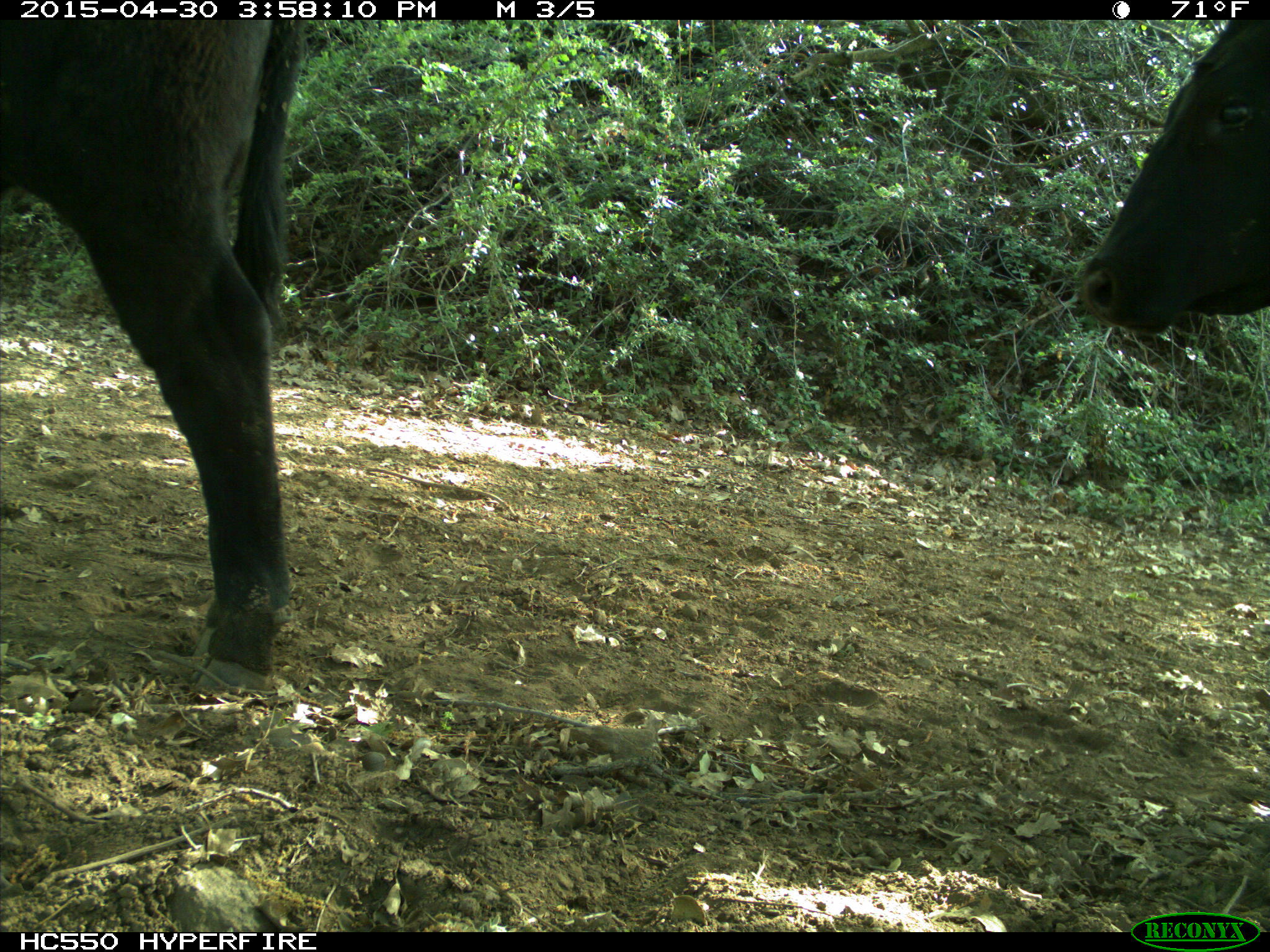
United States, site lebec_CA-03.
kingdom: Animalia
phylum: Chordata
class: Mammalia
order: Artiodactyla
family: Bovidae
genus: Bos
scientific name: Bos taurus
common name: domestic cow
Bos taurus (domestic cow).